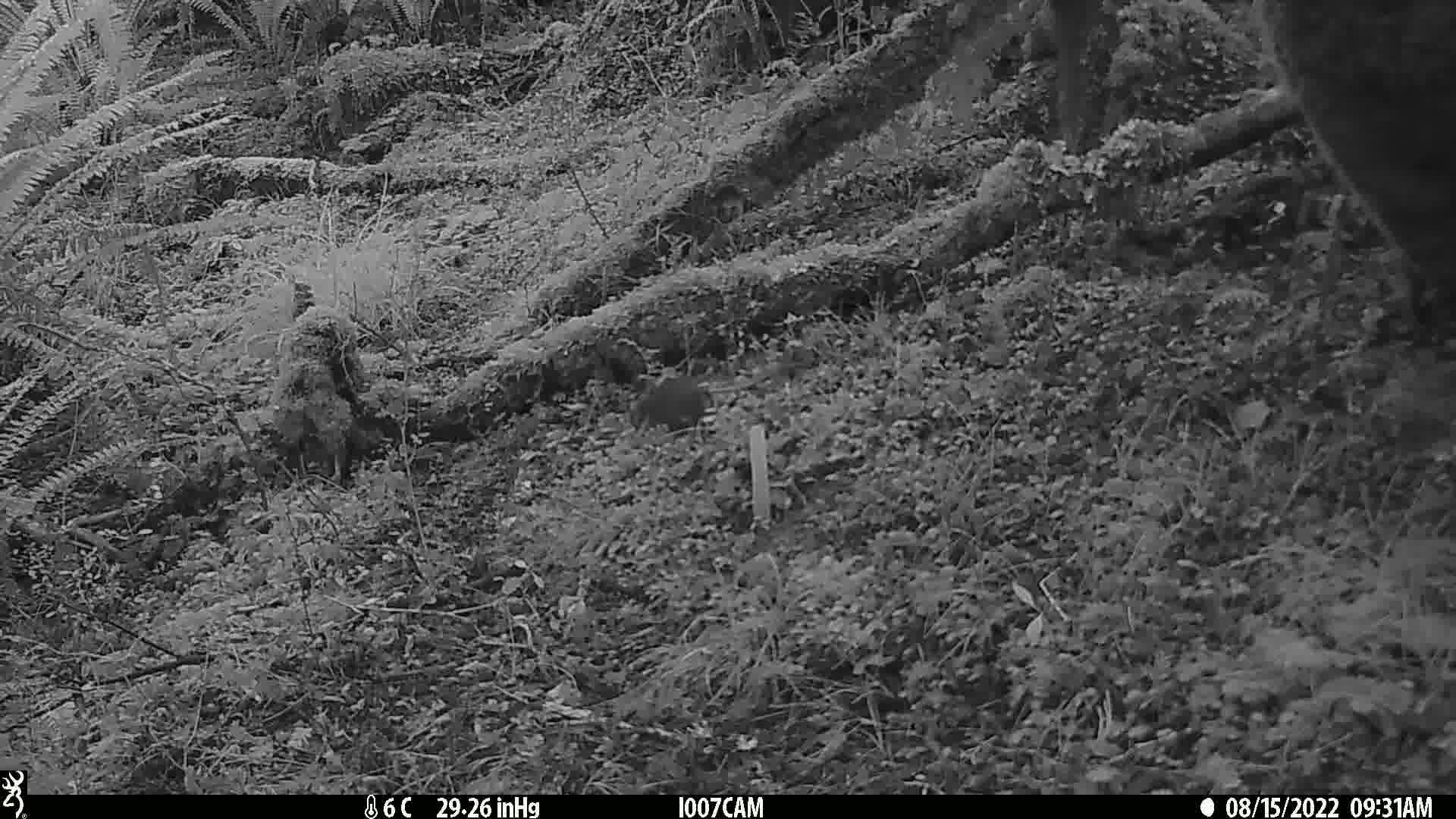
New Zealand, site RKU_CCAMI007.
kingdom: Animalia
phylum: Chordata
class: Mammalia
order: Rodentia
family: Muridae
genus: Rattus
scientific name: Rattus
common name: rat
Rat (Rattus).